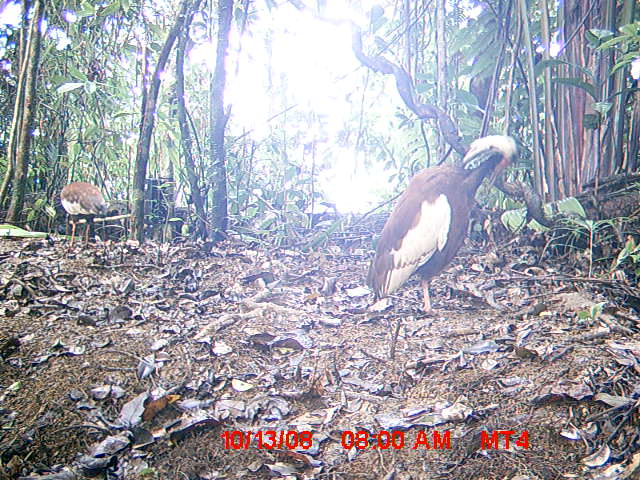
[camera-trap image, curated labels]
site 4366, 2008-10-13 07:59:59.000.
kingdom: Animalia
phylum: Chordata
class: Aves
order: Pelecaniformes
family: Threskiornithidae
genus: Lophotibis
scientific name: Lophotibis cristata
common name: madagascan ibis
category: lophotibis cristataa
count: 2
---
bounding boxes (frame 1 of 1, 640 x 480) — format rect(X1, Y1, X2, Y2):
lophotibis cristataa: rect(362, 133, 518, 321); rect(60, 181, 108, 254)